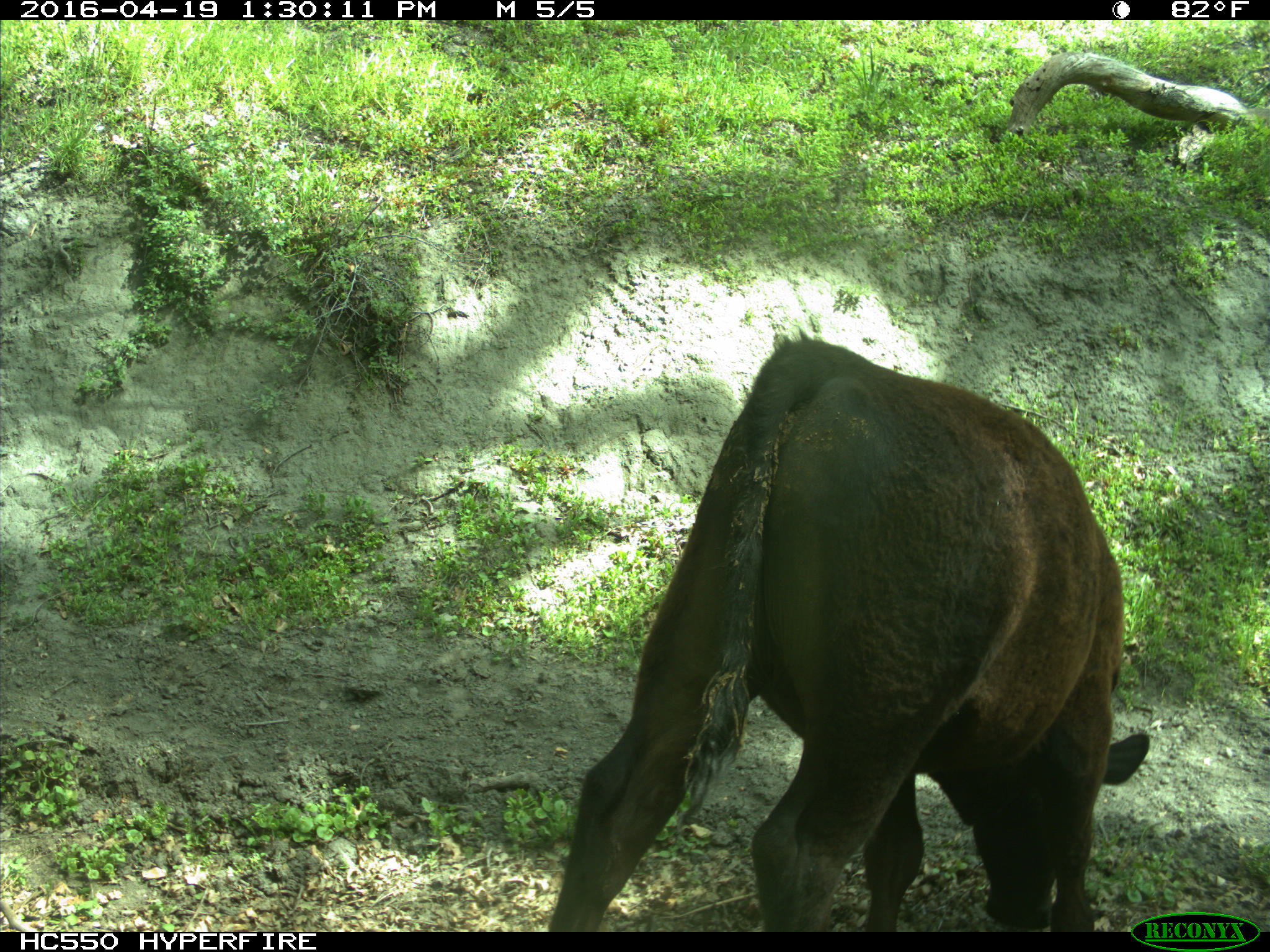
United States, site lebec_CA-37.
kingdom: Animalia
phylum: Chordata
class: Mammalia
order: Artiodactyla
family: Bovidae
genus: Bos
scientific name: Bos taurus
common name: domestic cow